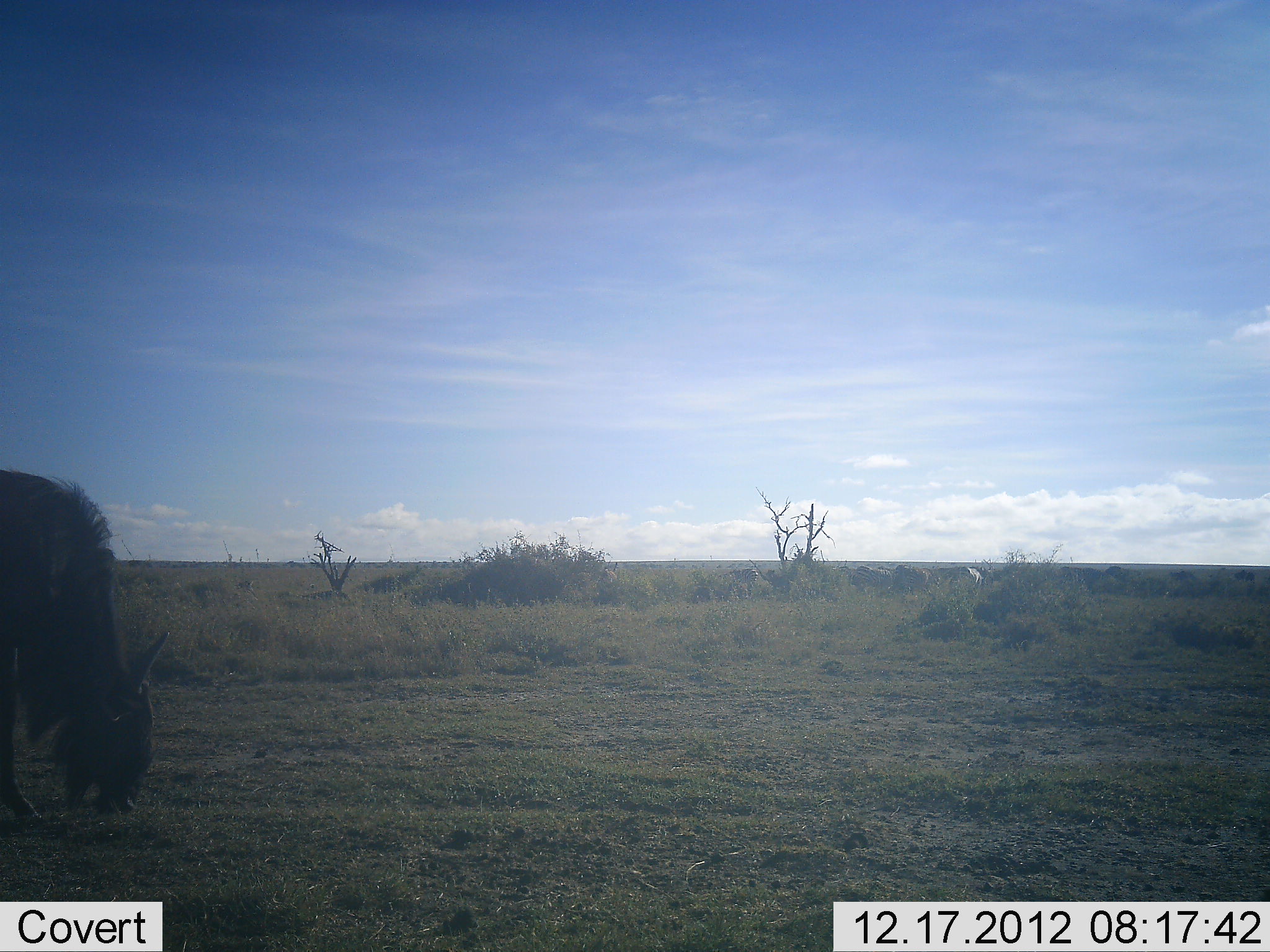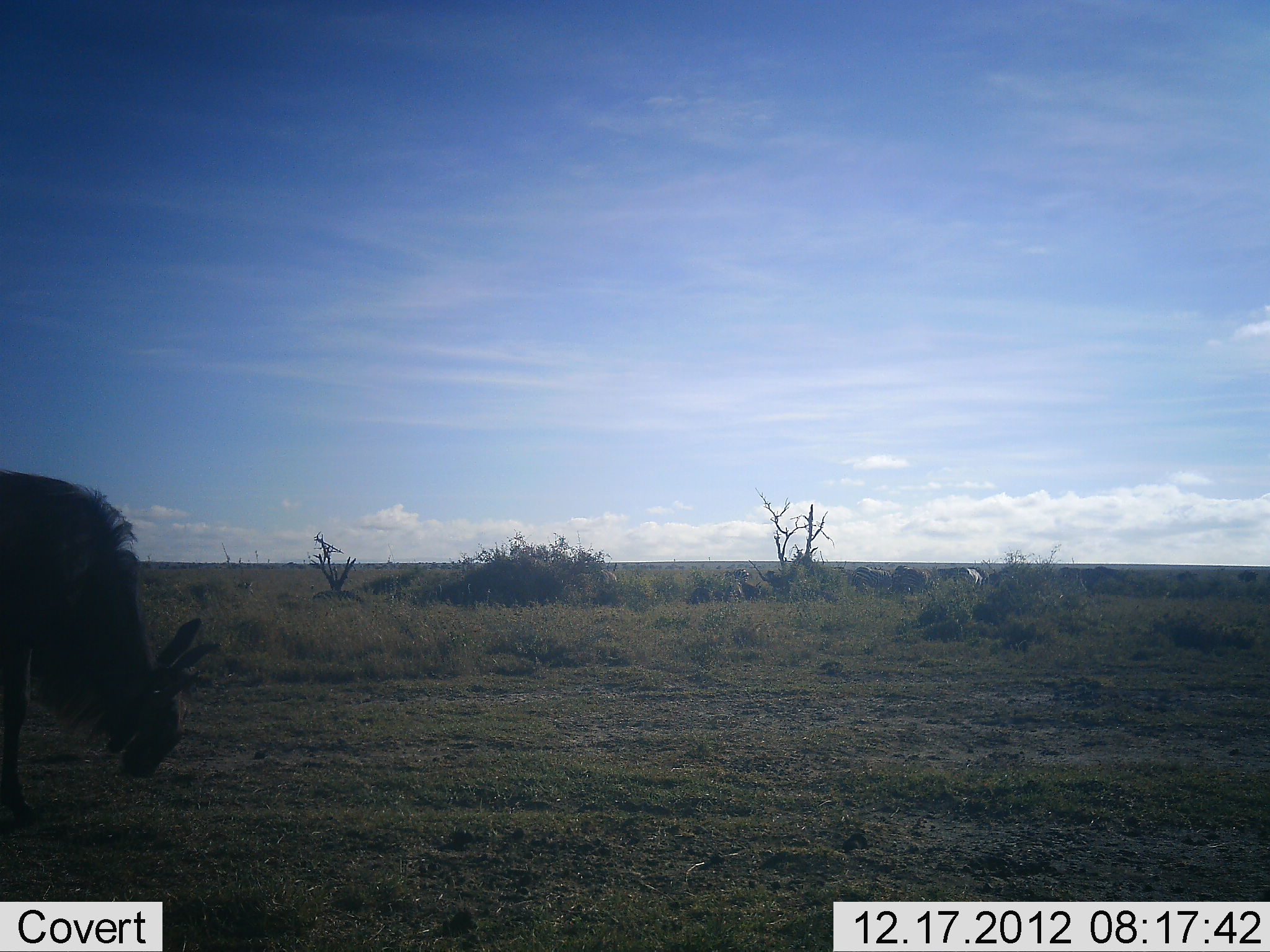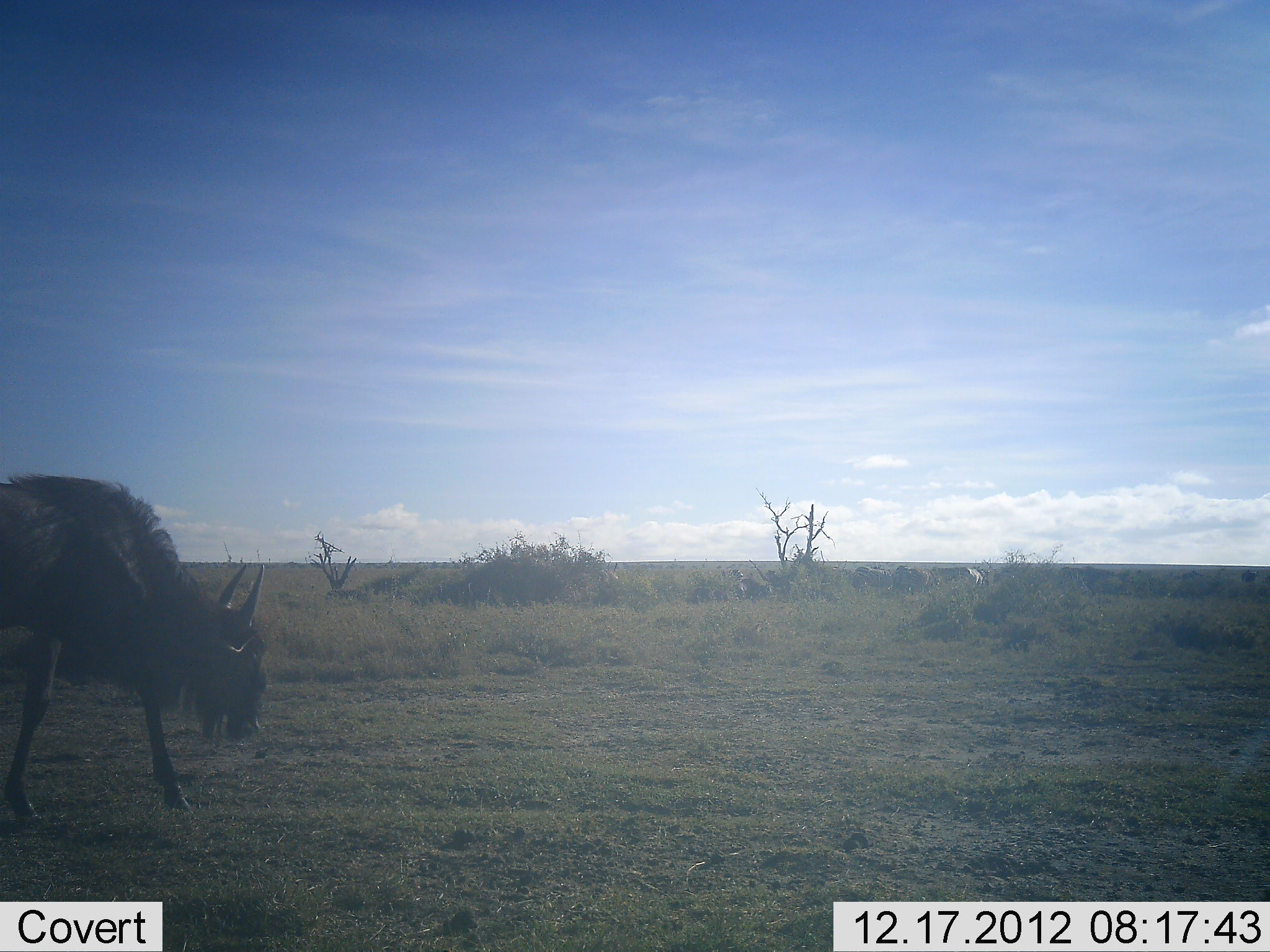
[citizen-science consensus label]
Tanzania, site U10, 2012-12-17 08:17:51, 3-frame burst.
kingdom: Animalia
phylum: Chordata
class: Mammalia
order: Artiodactyla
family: Bovidae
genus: Connochaetes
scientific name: Connochaetes taurinus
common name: blue wildebeest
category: wildebeest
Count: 1.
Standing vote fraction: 36%.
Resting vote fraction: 0%.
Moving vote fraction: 64%.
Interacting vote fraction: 0%.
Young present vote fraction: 0%.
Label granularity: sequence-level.